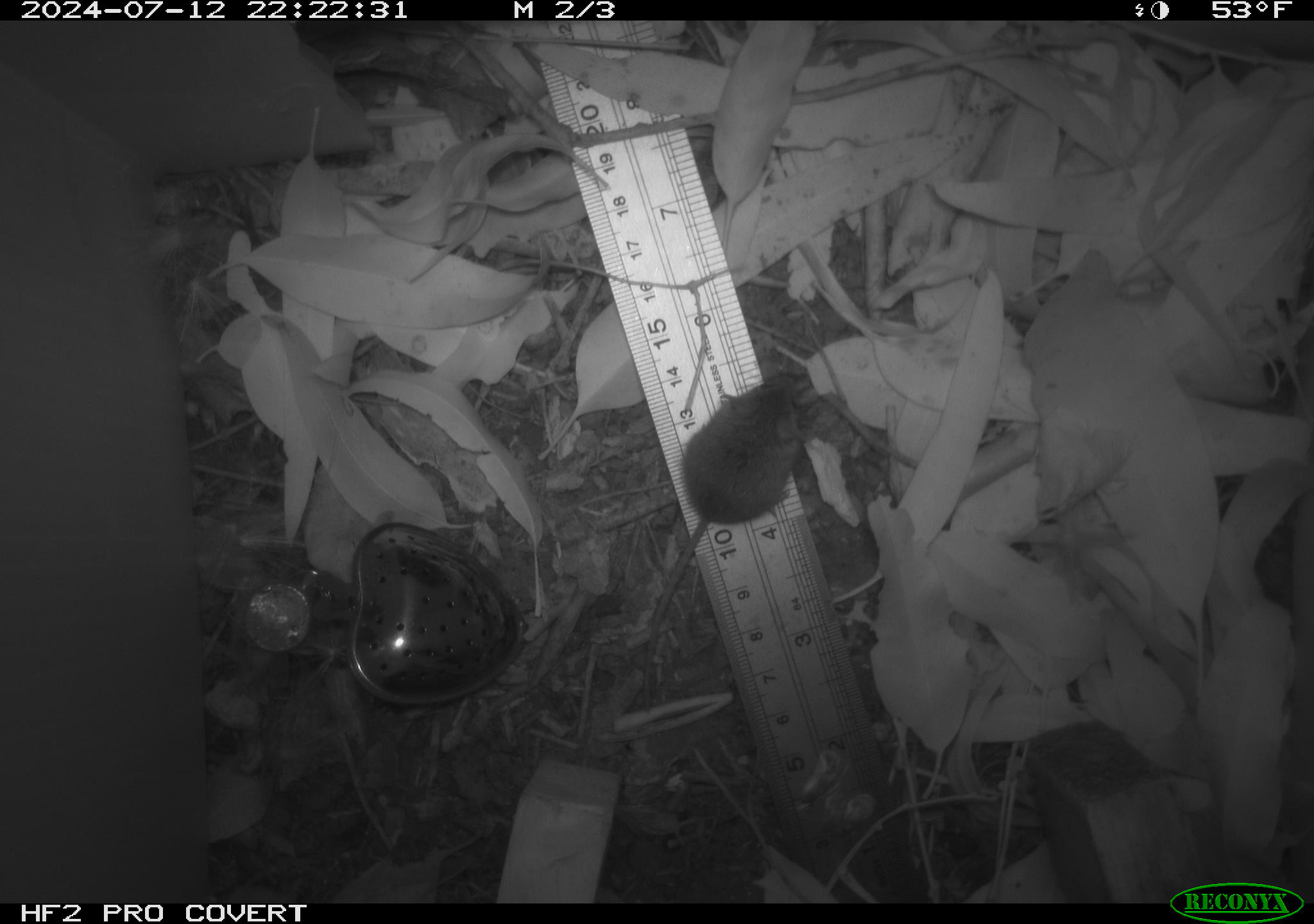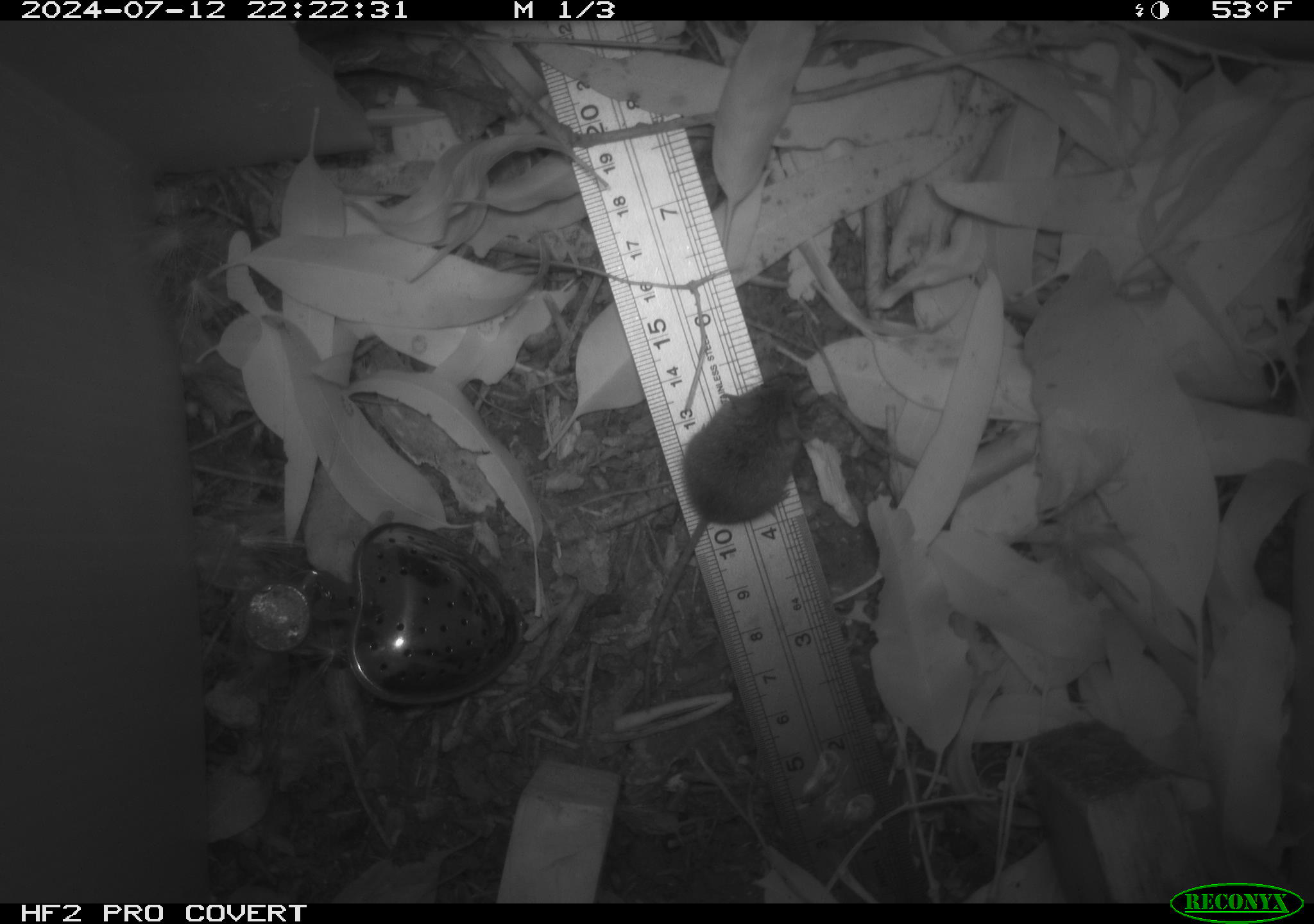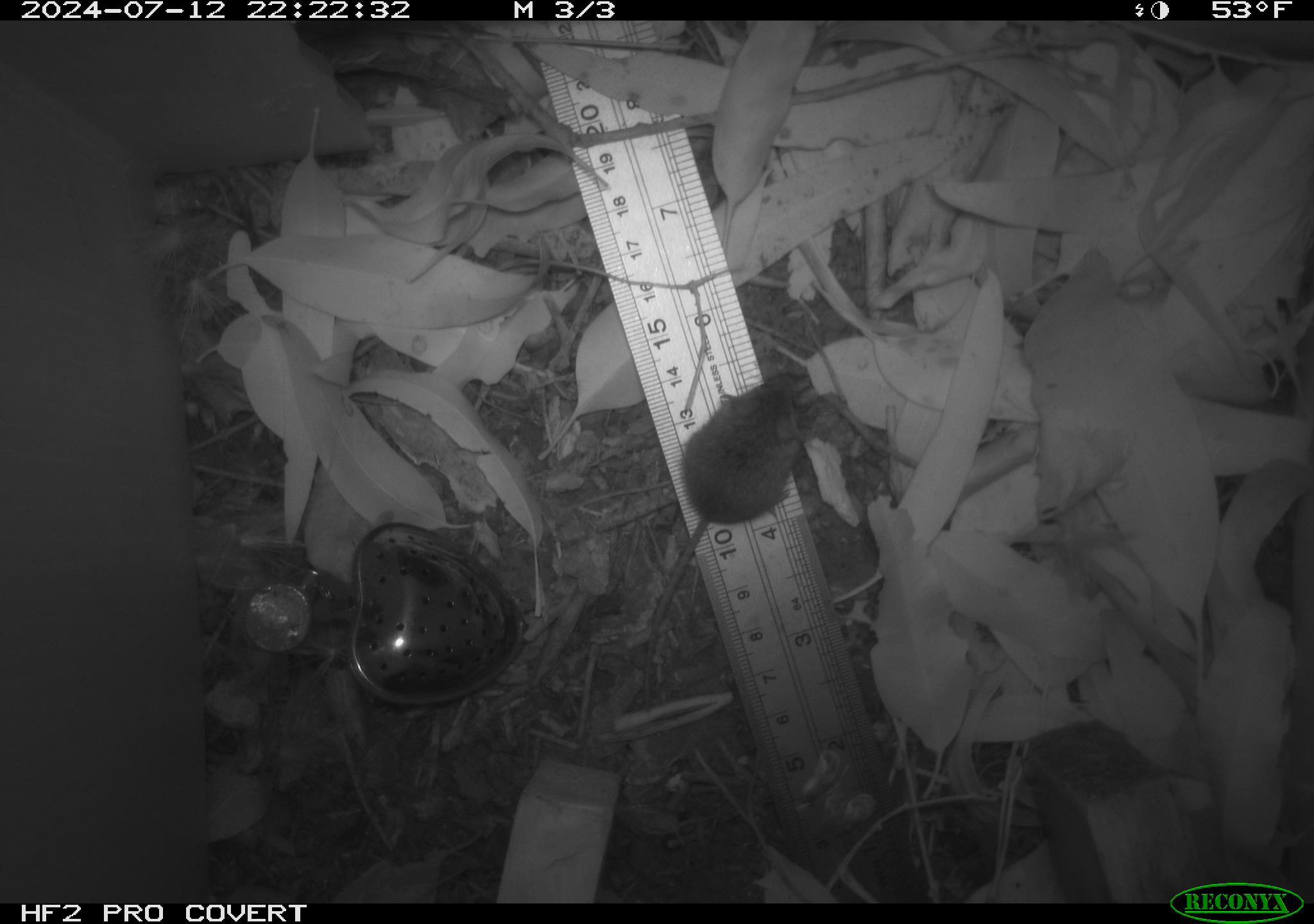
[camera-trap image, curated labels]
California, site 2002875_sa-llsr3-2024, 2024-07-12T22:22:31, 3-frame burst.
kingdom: Animalia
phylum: Chordata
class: Mammalia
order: Rodentia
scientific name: Rodentia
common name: mouse species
Mouse species (Rodentia).